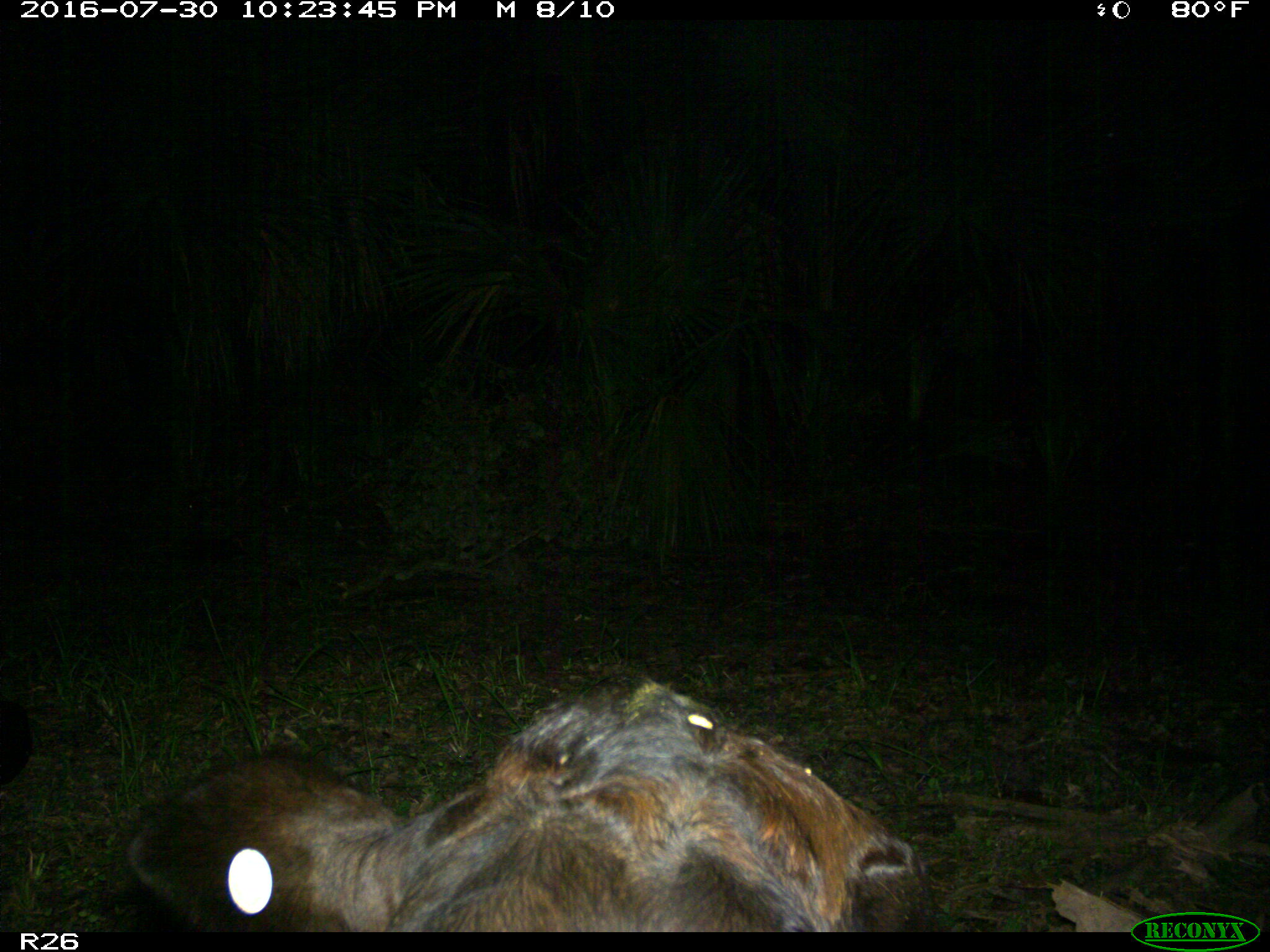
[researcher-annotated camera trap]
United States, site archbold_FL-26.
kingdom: Animalia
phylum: Chordata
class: Mammalia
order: Artiodactyla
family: Bovidae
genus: Bos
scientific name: Bos taurus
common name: domestic cow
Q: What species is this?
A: Bos taurus (domestic cow).